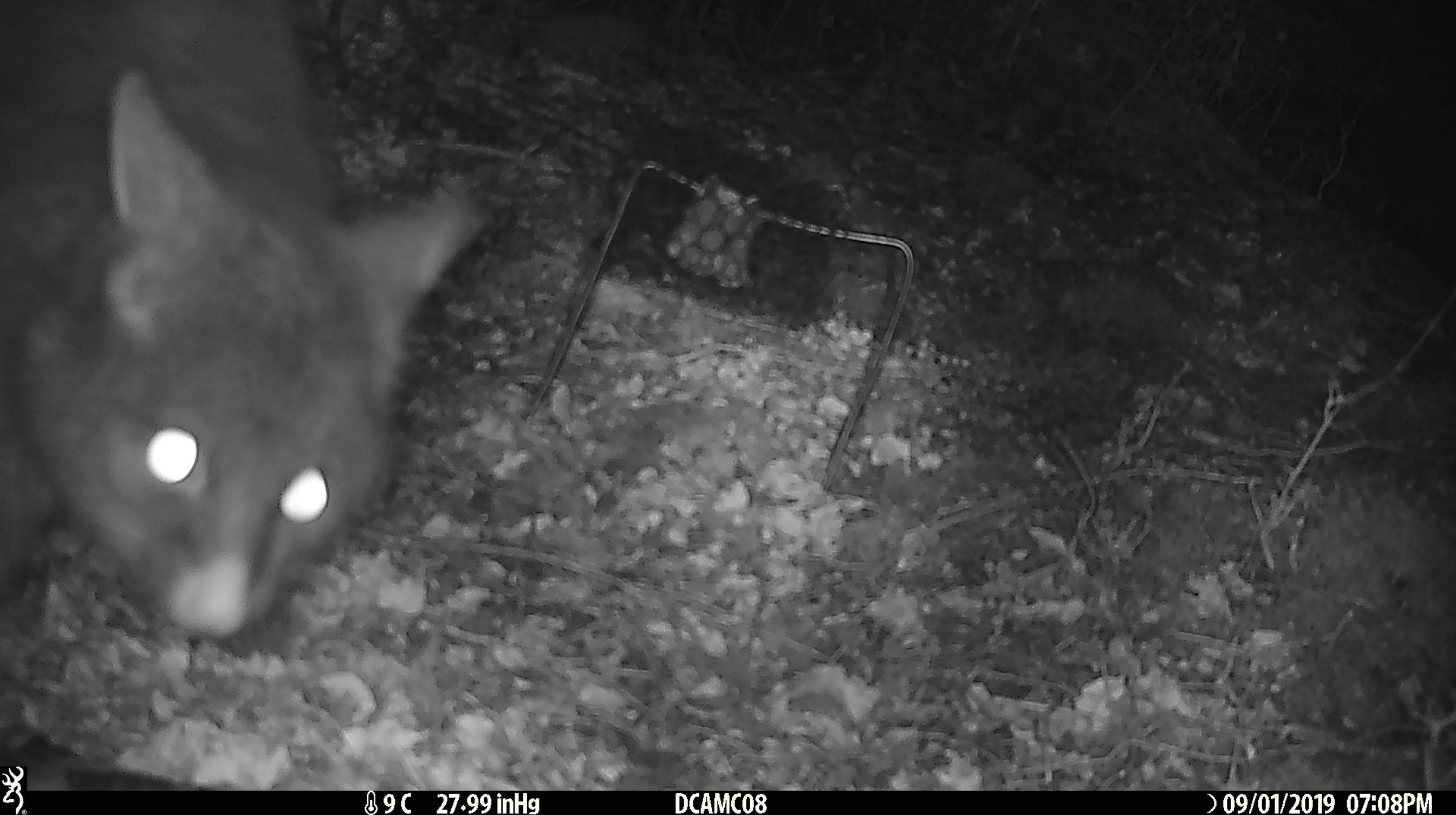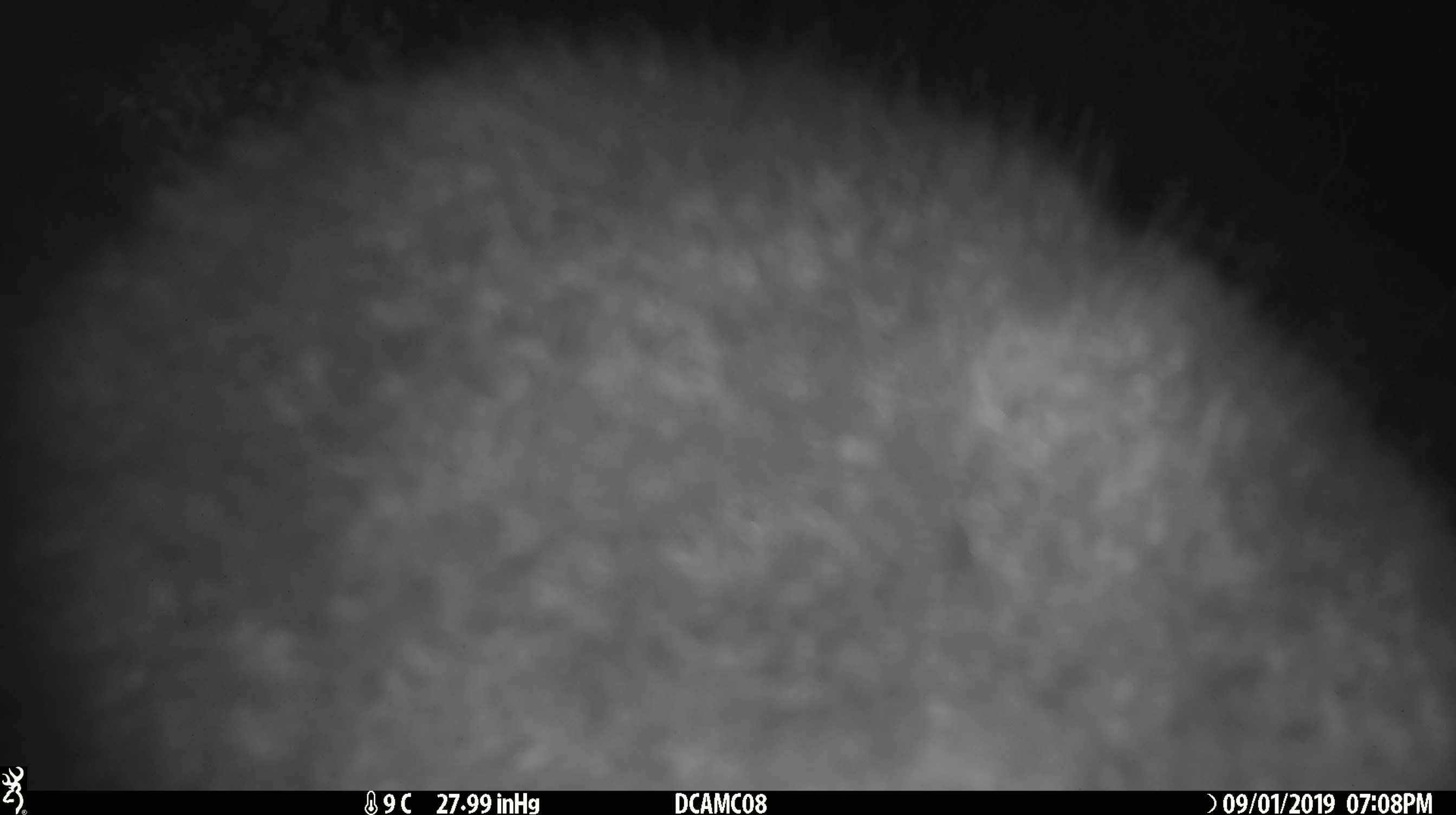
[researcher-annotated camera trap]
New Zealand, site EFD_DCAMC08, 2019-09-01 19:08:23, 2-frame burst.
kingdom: Animalia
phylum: Chordata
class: Mammalia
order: Diprotodontia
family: Phalangeridae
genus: Trichosurus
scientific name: Trichosurus vulpecula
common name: common brushtail possum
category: possum